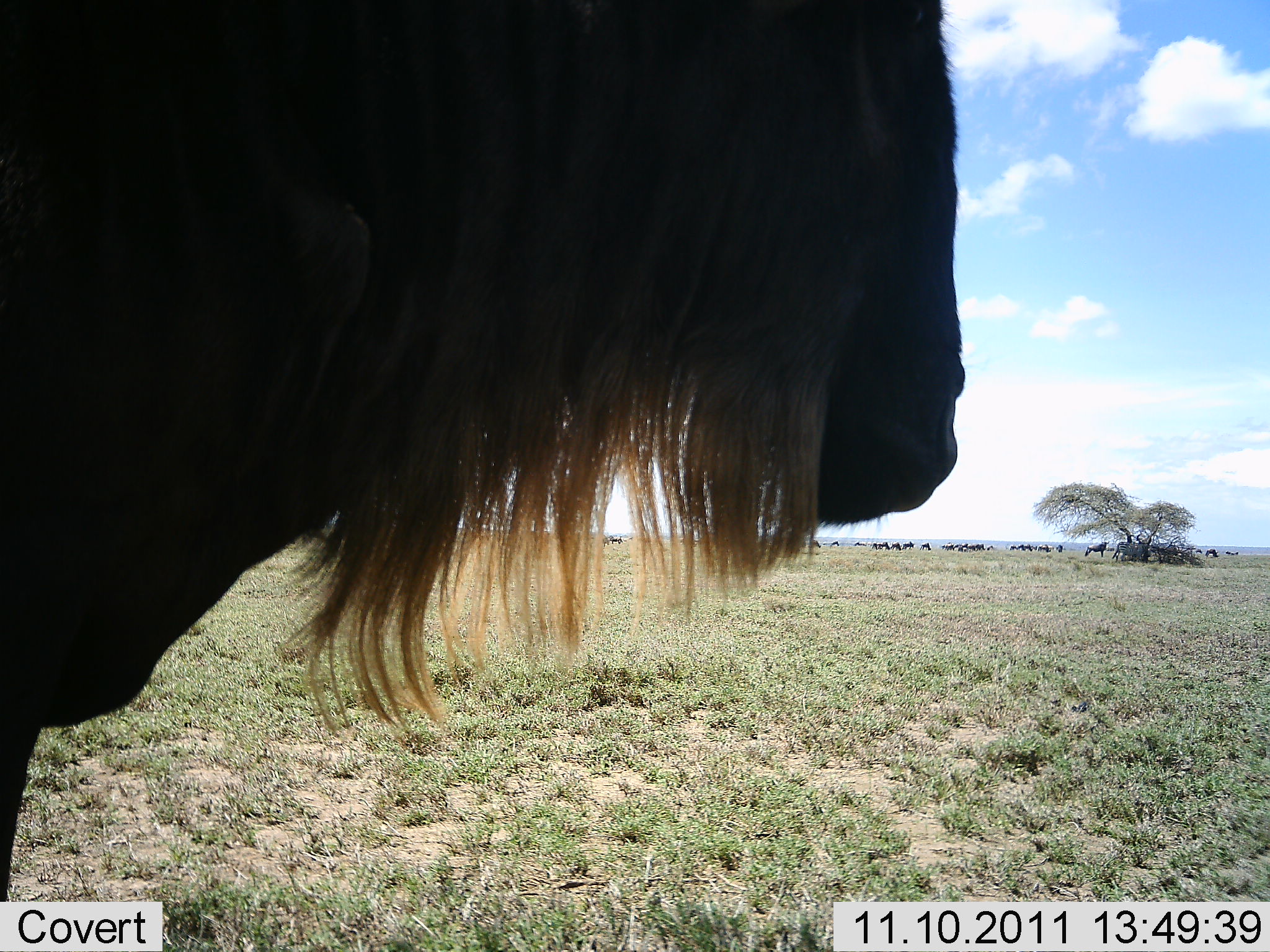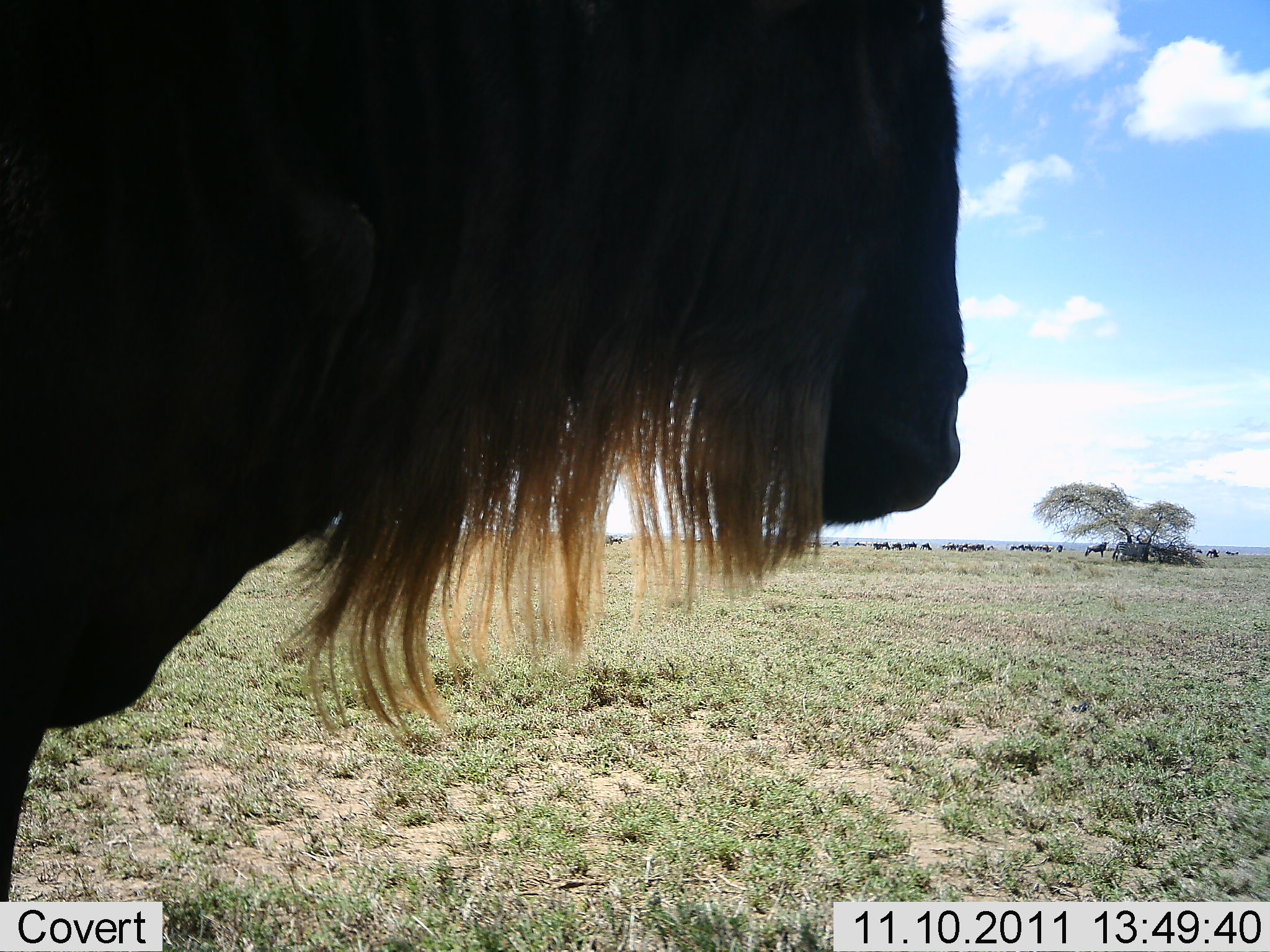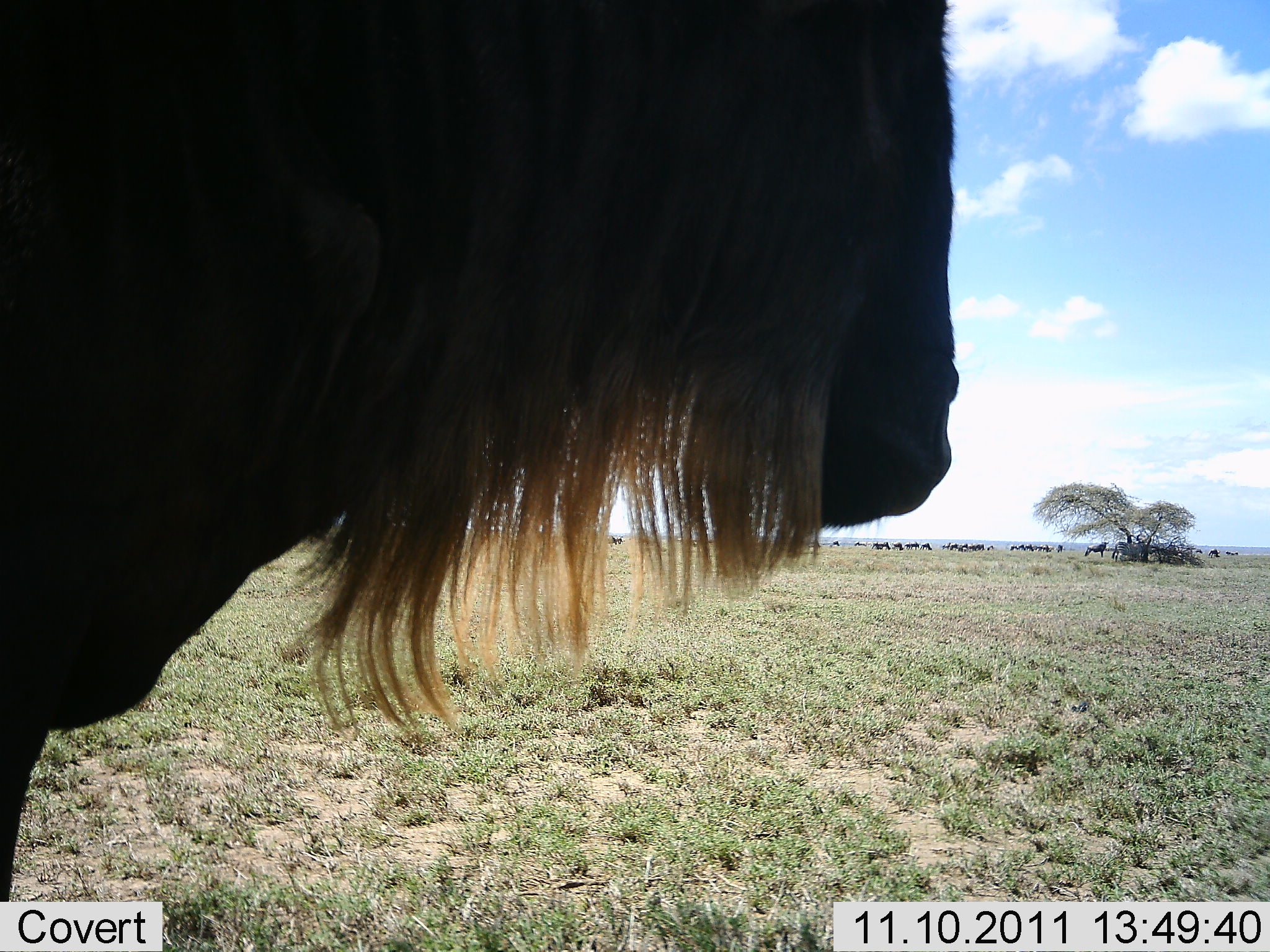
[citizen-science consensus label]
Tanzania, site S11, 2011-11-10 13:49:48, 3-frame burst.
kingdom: Animalia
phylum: Chordata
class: Mammalia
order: Artiodactyla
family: Bovidae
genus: Connochaetes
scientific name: Connochaetes taurinus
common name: blue wildebeest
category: wildebeest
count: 1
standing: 100%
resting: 0%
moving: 0%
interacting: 0%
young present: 0%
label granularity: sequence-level